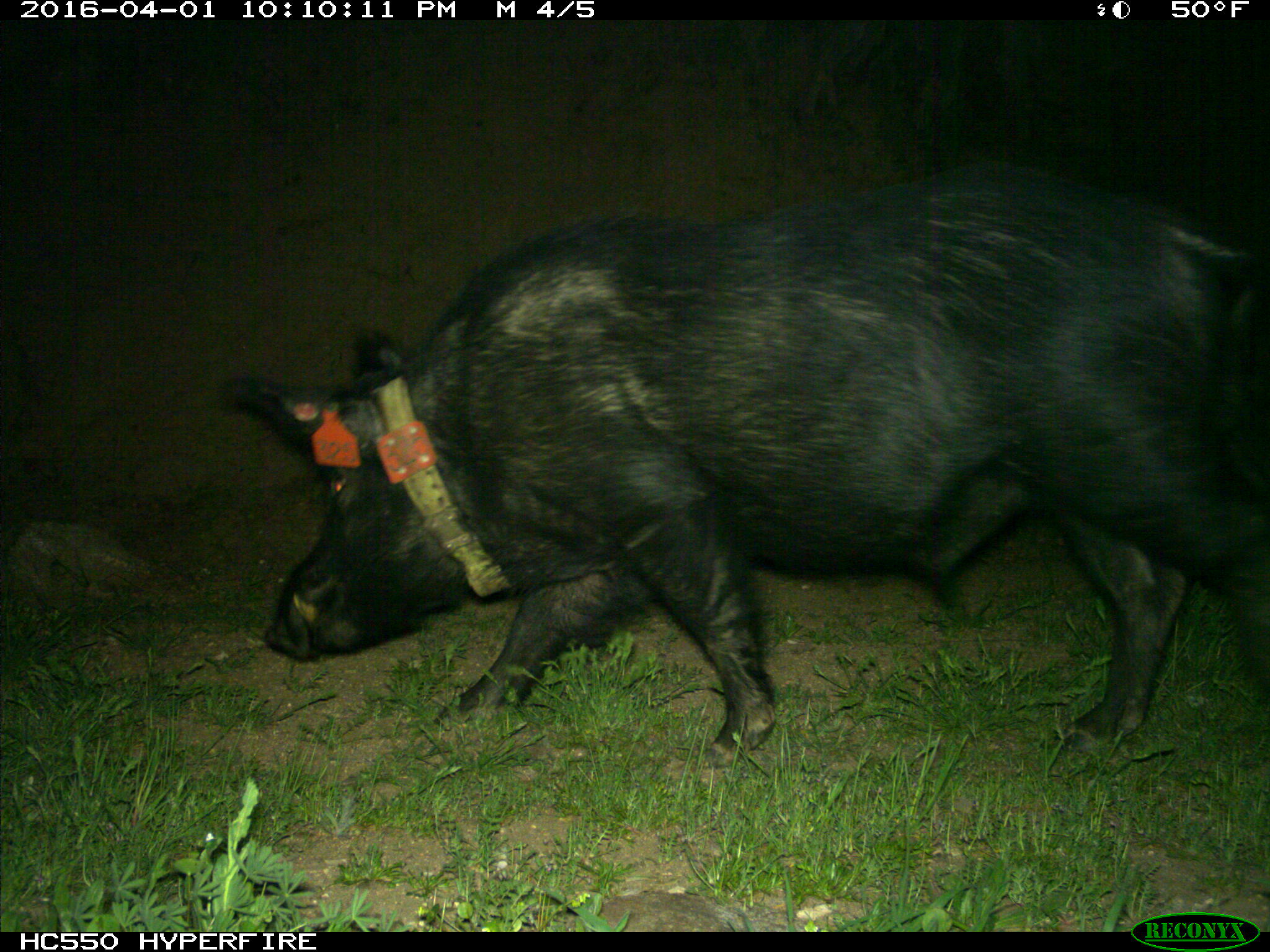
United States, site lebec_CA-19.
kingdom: Animalia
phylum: Chordata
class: Mammalia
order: Artiodactyla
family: Suidae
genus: Sus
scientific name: Sus scrofa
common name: wild boar